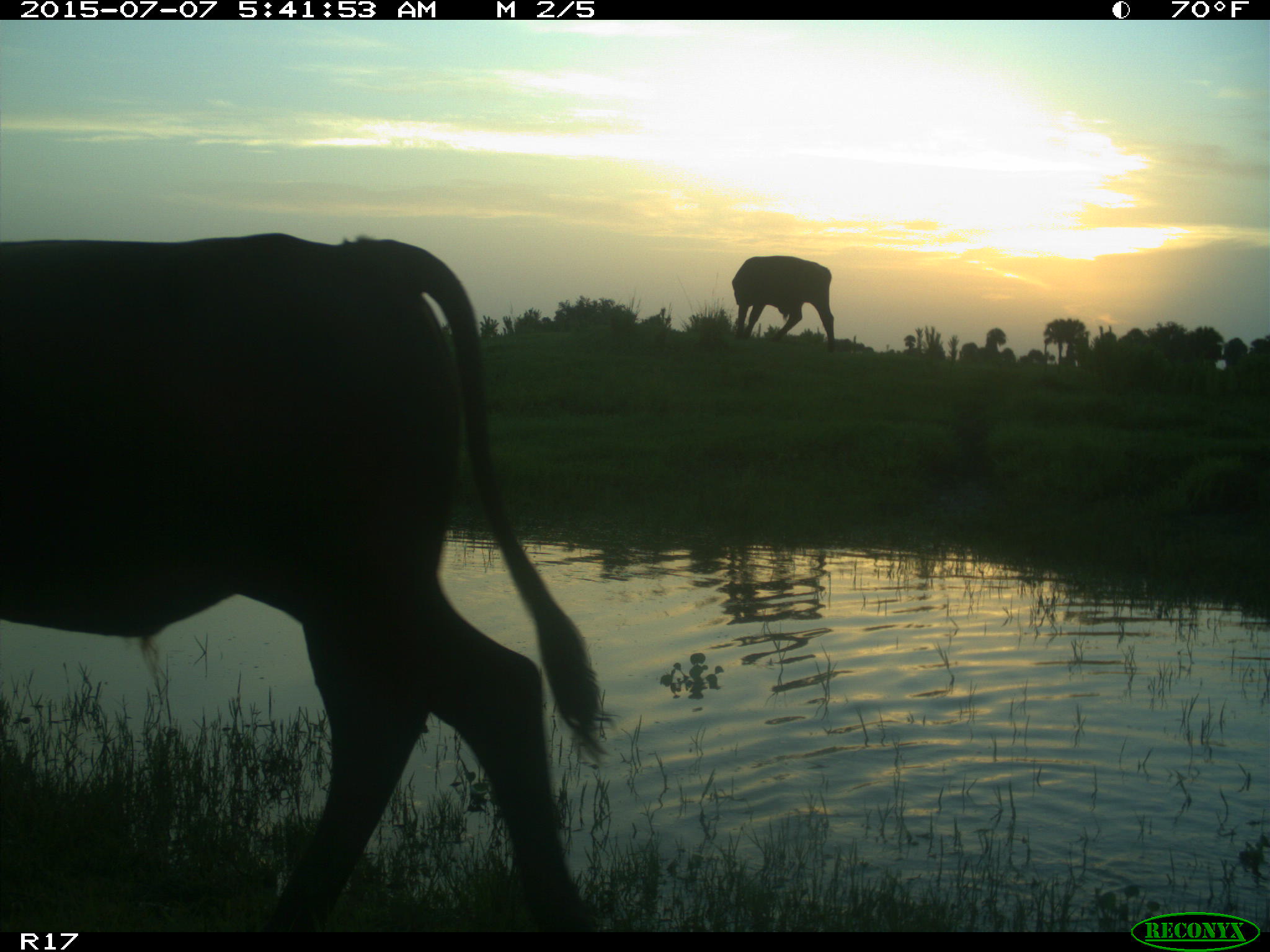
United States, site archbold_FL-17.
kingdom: Animalia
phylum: Chordata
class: Mammalia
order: Artiodactyla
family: Bovidae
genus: Bos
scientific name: Bos taurus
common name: domestic cow